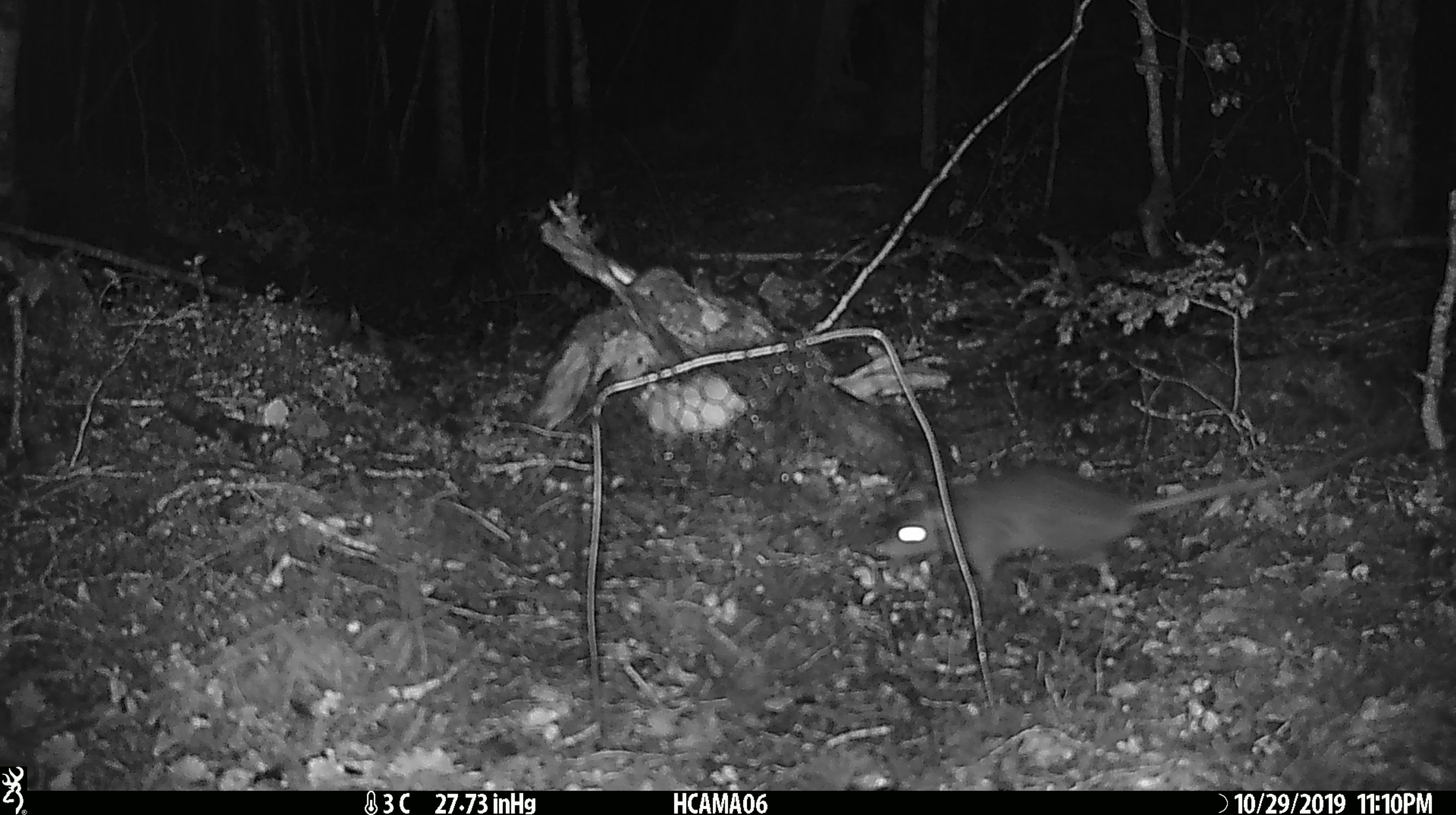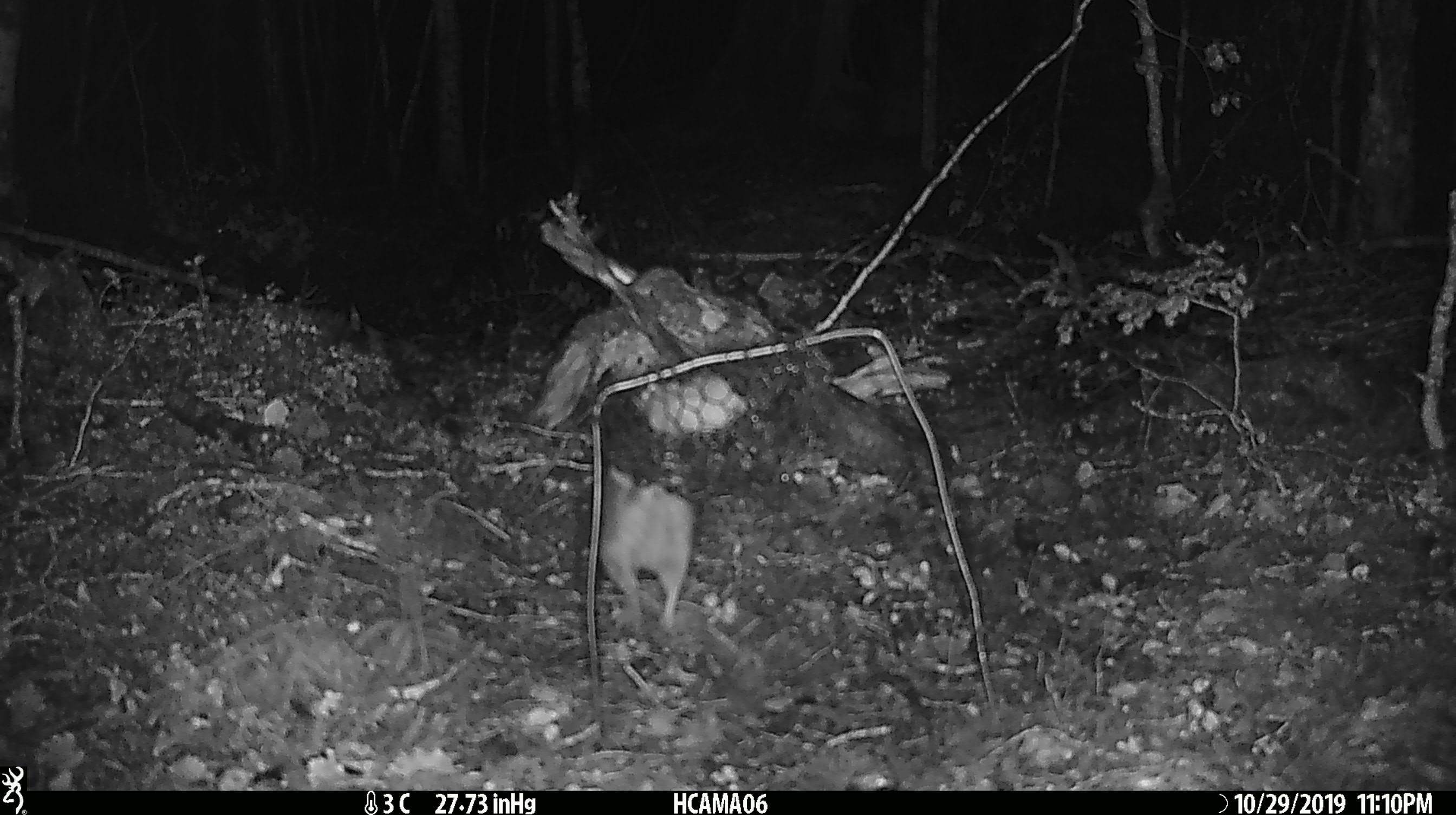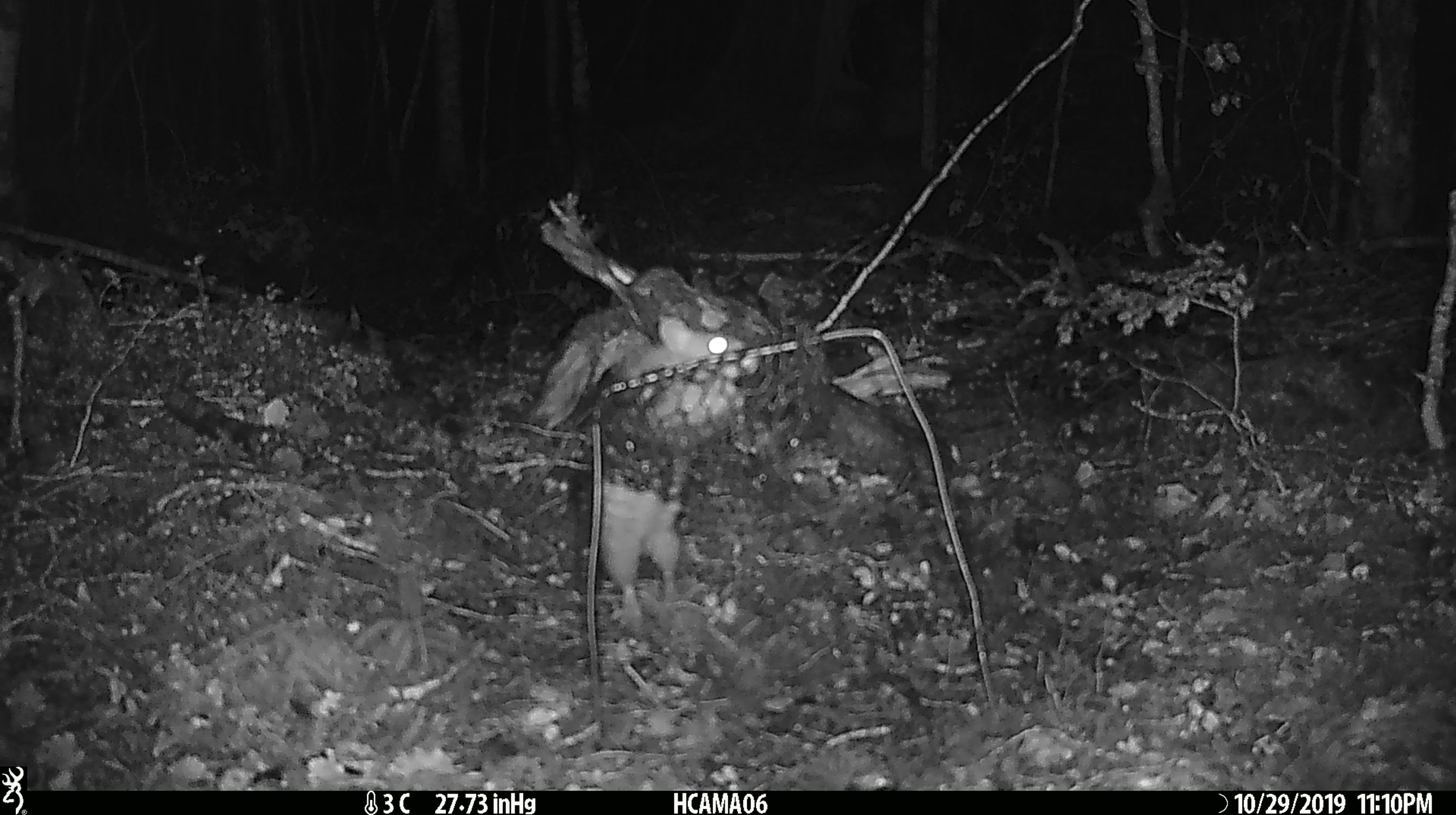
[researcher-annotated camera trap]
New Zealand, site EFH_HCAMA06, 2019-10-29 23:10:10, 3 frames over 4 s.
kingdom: Animalia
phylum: Chordata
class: Mammalia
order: Rodentia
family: Muridae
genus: Rattus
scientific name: Rattus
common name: rat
Rat (Rattus).